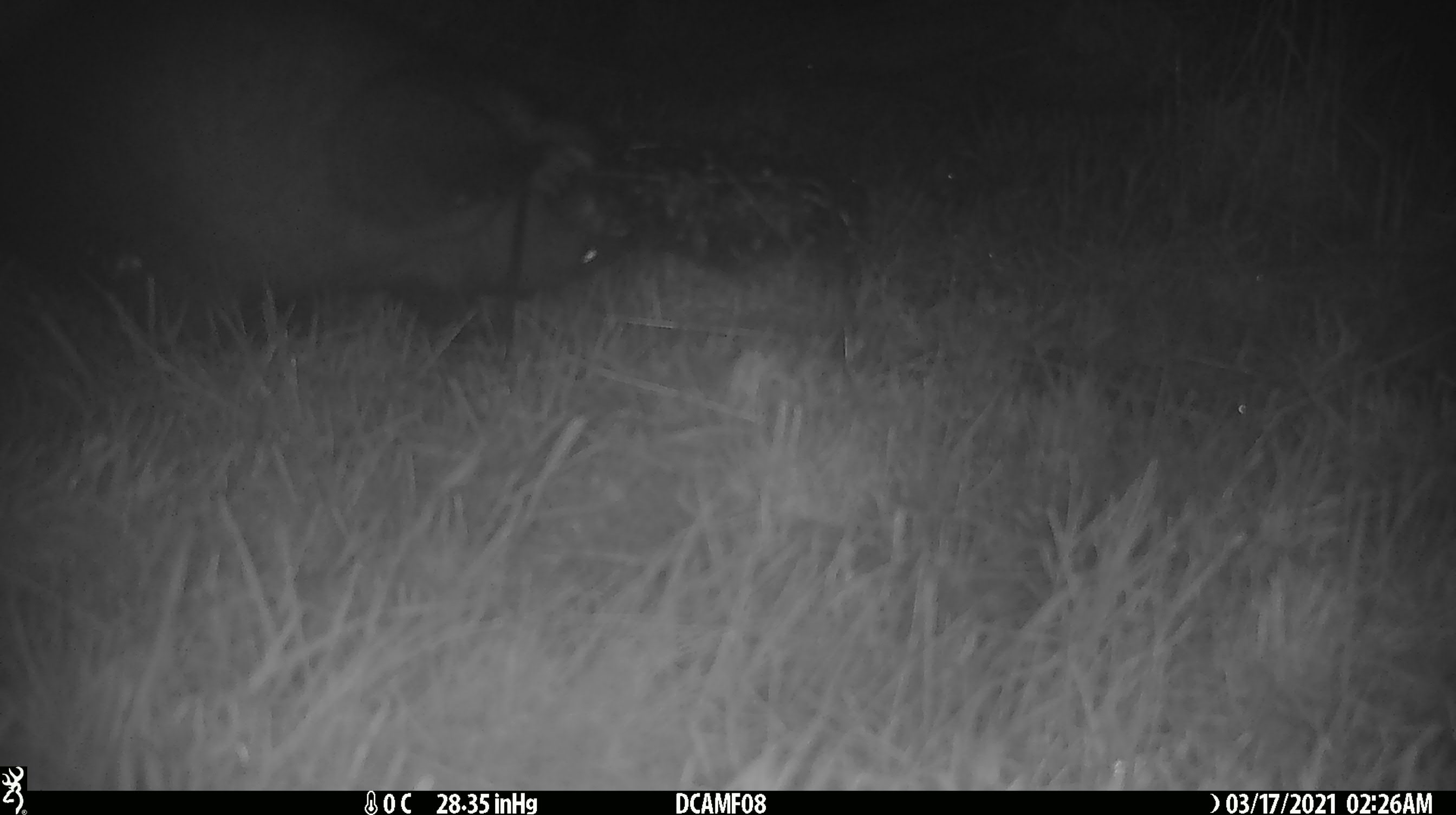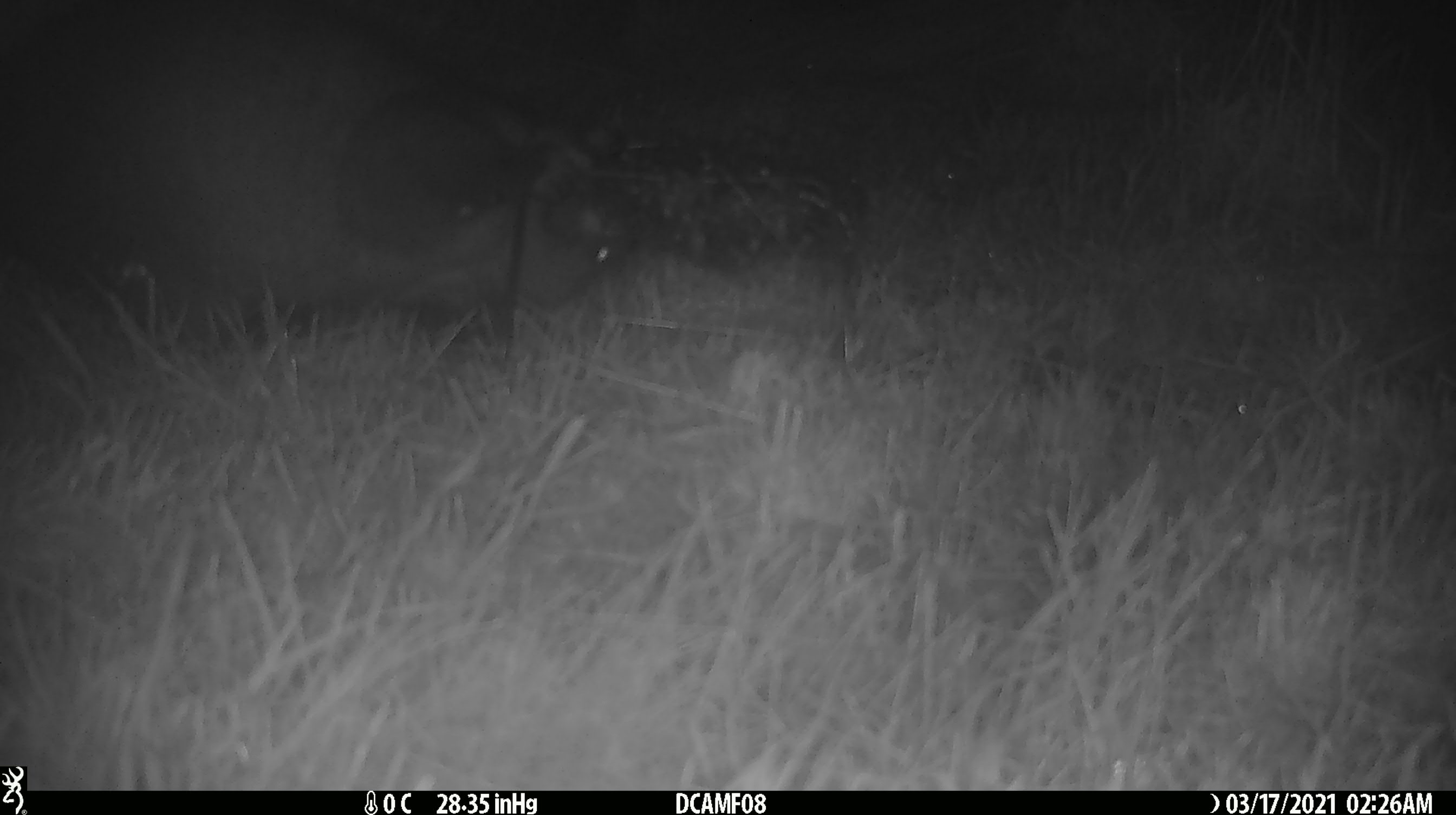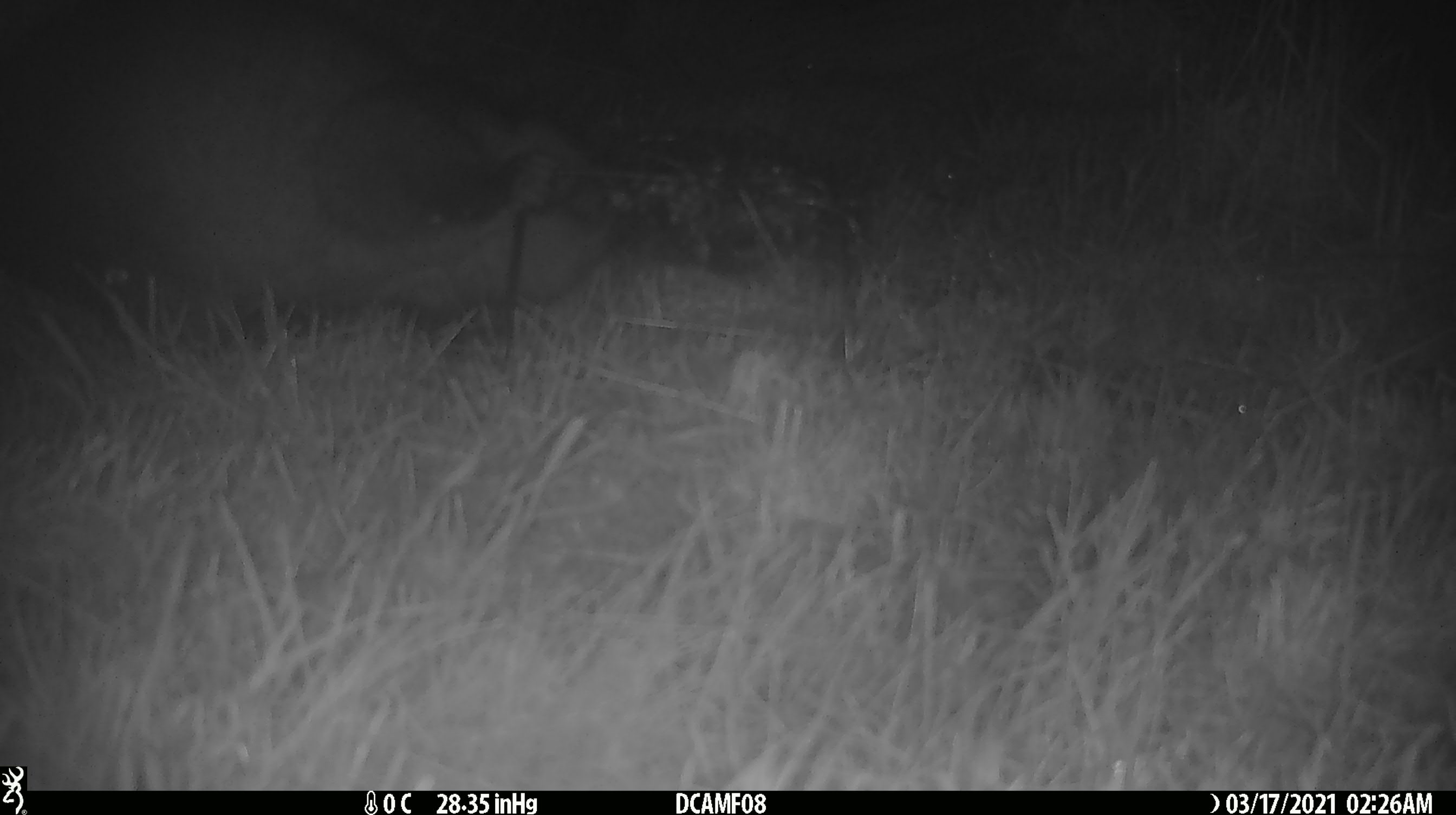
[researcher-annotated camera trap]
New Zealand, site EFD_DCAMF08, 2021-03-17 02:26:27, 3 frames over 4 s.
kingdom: Animalia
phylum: Chordata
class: Mammalia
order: Diprotodontia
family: Phalangeridae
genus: Trichosurus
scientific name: Trichosurus vulpecula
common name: common brushtail possum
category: possum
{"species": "possum (common brushtail possum) (Trichosurus vulpecula)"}